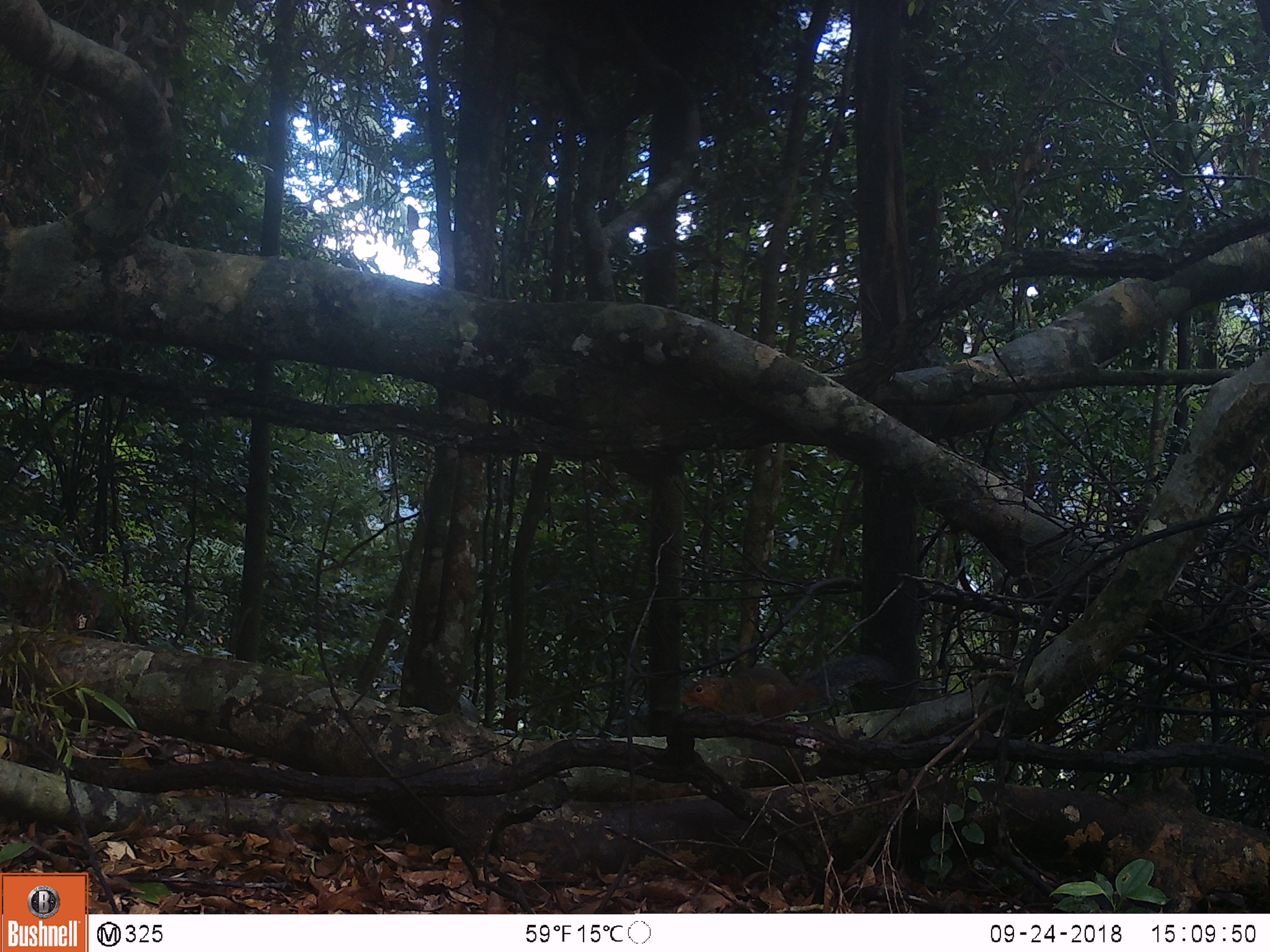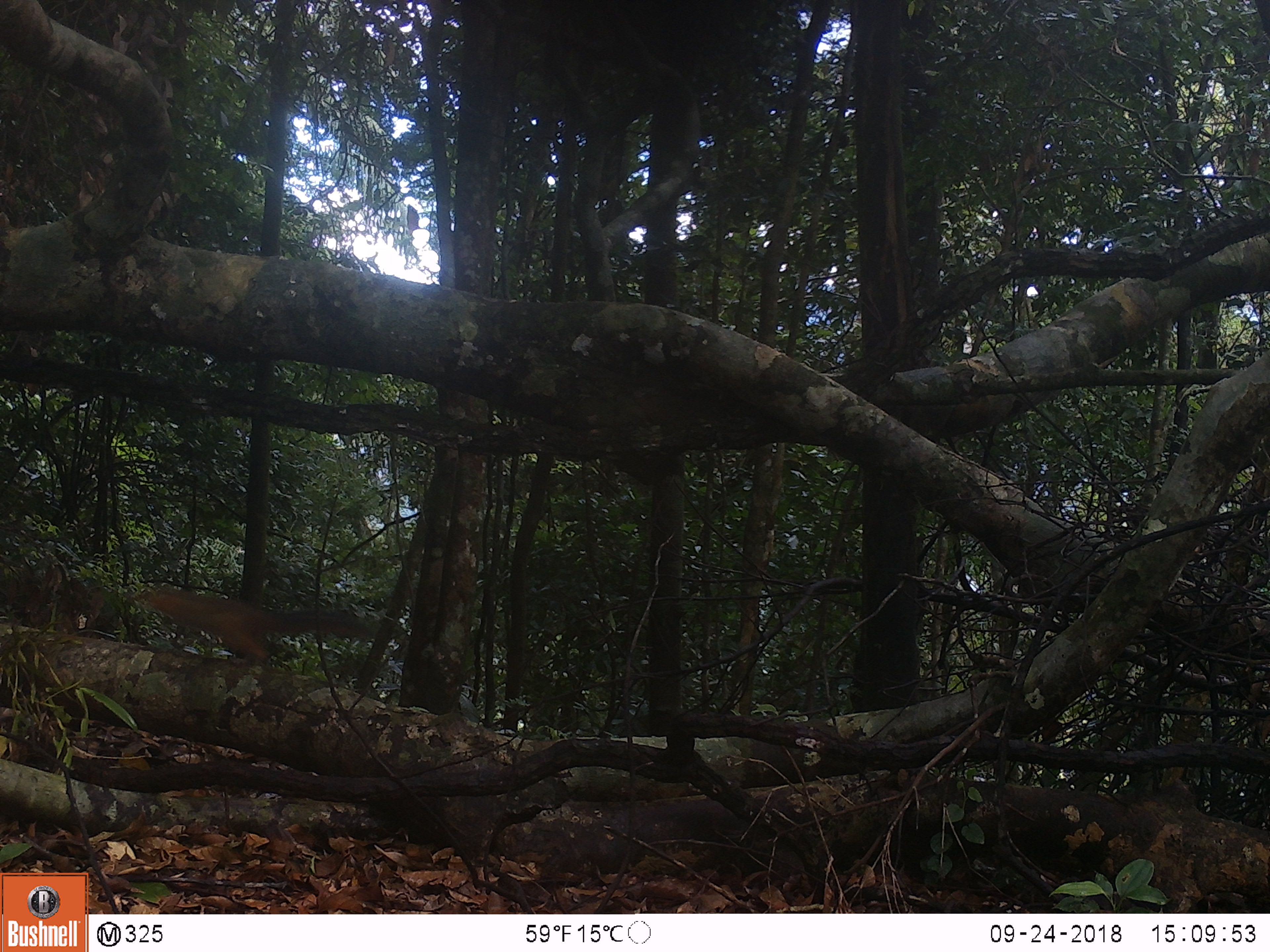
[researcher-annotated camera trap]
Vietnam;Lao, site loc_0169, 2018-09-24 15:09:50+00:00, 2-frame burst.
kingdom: Animalia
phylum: Chordata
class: Mammalia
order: Rodentia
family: Sciuridae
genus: Dremomys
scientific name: Dremomys rufigenis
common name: red-cheeked squirrel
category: red cheeked squirrel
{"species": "red cheeked squirrel (red-cheeked squirrel) (Dremomys rufigenis)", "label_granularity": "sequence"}